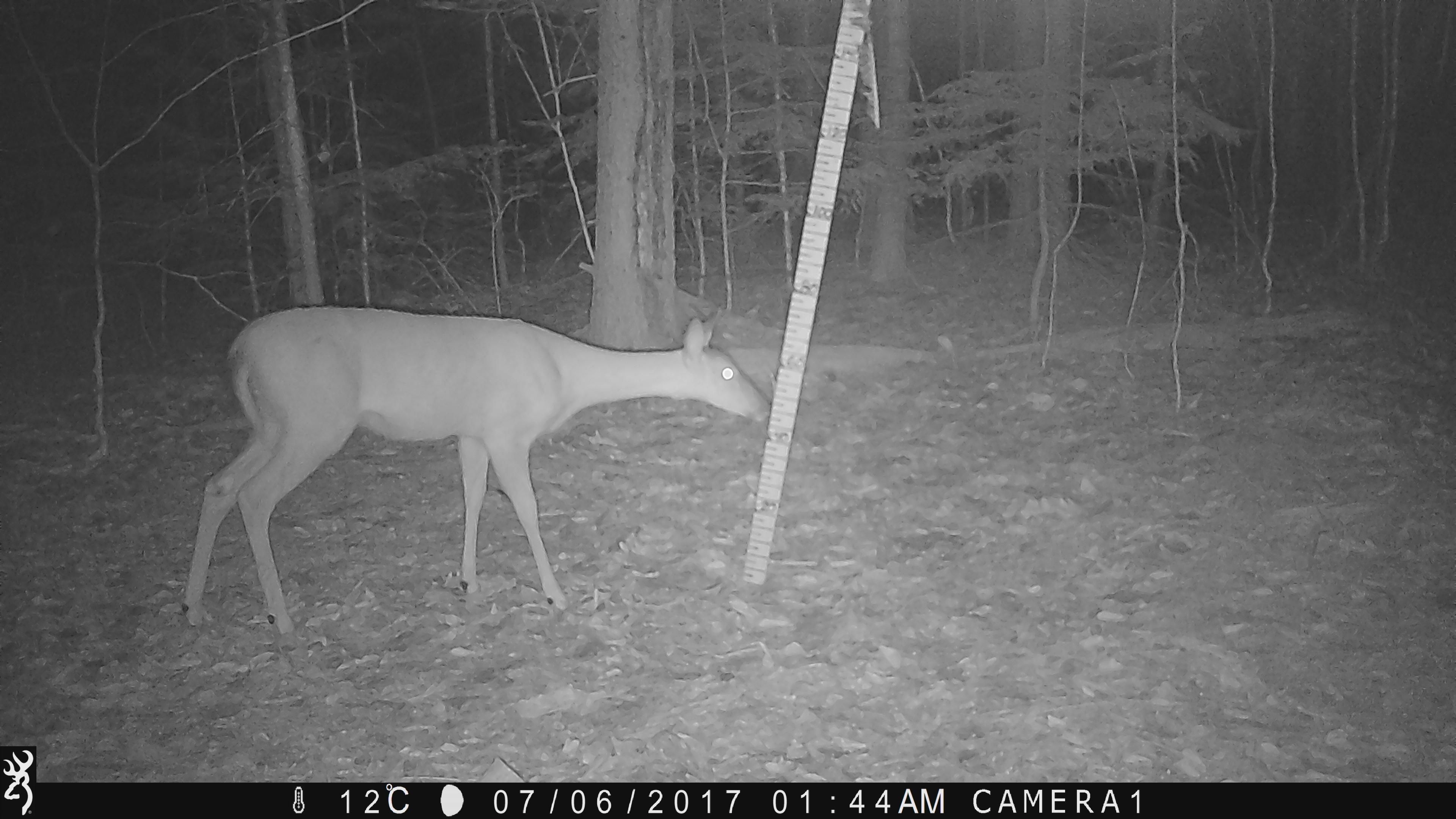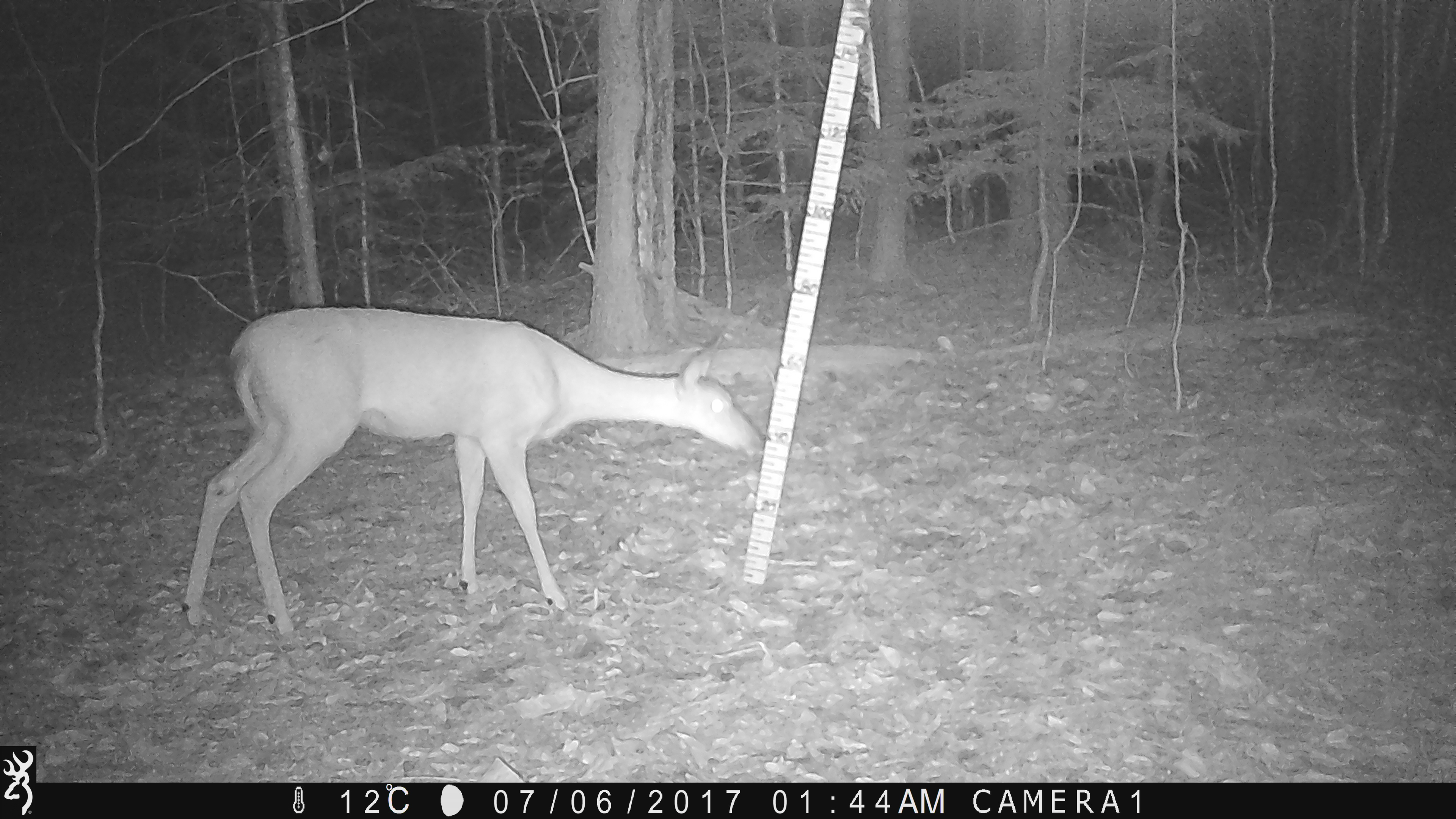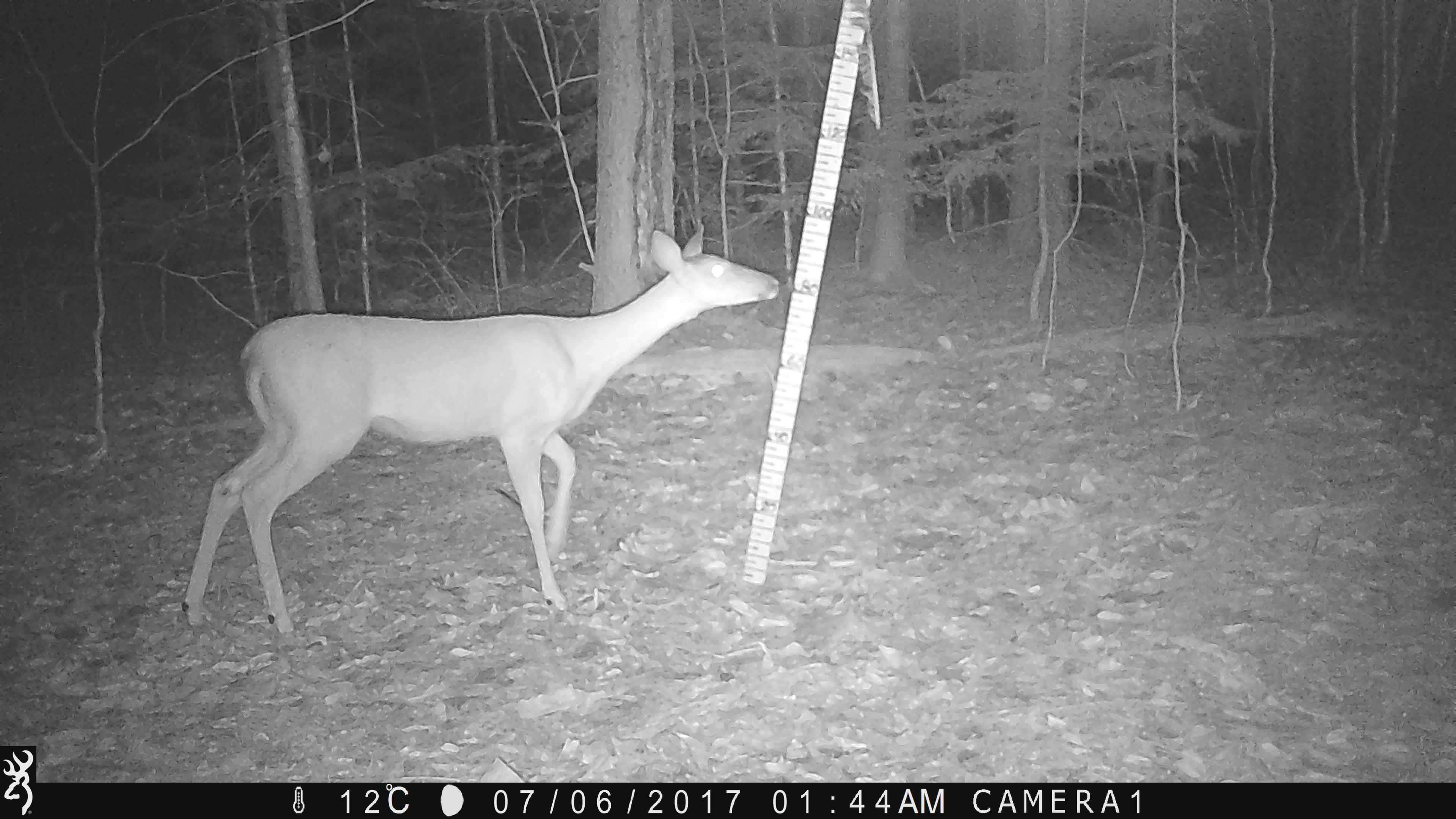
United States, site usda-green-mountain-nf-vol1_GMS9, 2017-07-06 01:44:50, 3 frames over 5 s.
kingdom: Animalia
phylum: Chordata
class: Mammalia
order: Artiodactyla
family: Cervidae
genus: Odocoileus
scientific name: Odocoileus virginianus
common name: white-tailed deer